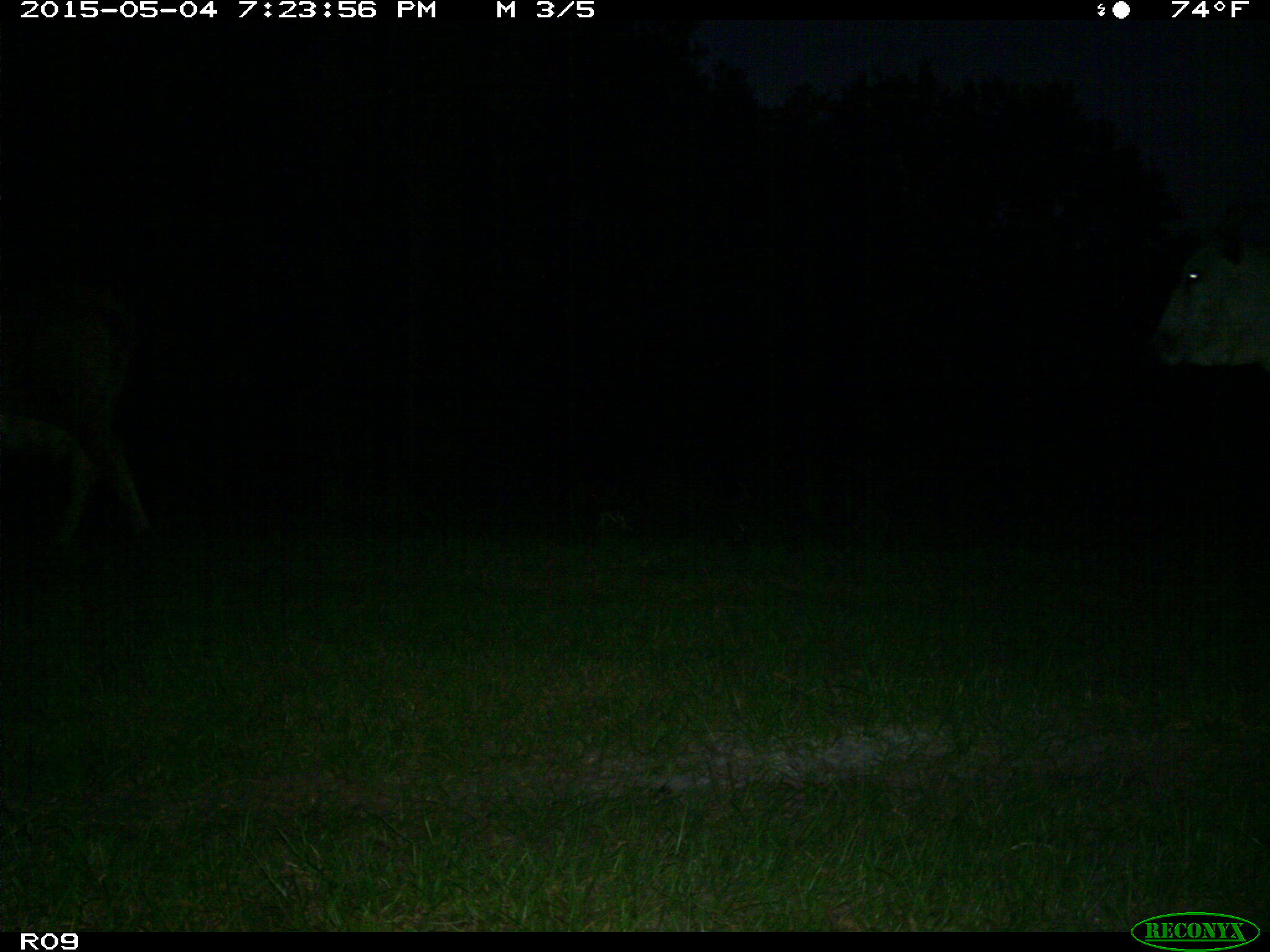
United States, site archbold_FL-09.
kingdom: Animalia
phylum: Chordata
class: Mammalia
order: Artiodactyla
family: Bovidae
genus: Bos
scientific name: Bos taurus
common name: domestic cow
Bos taurus (domestic cow).